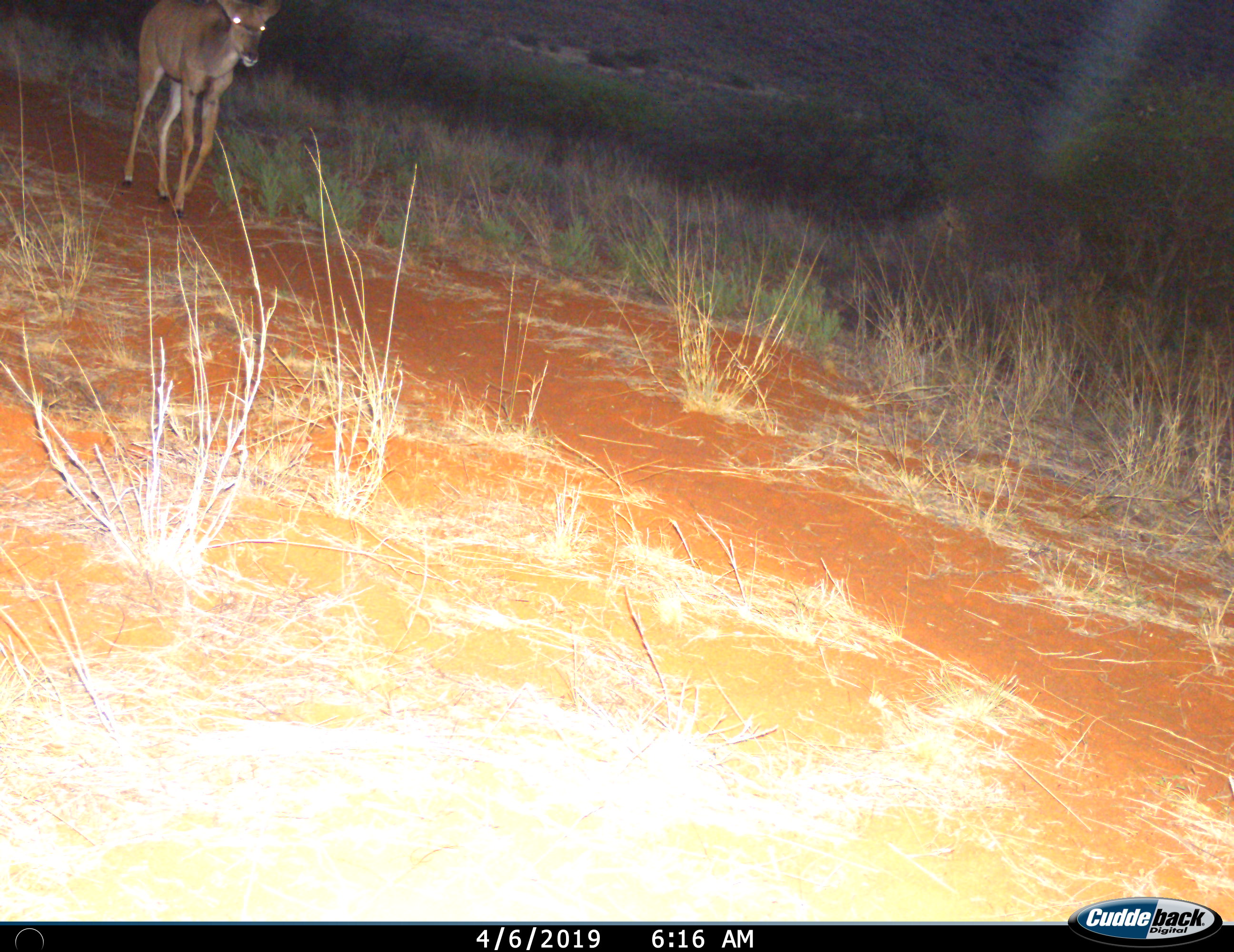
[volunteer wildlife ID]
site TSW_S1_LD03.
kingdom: Animalia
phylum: Chordata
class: Mammalia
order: Artiodactyla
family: Bovidae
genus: Tragelaphus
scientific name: Tragelaphus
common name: kudu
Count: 1.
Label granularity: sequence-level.